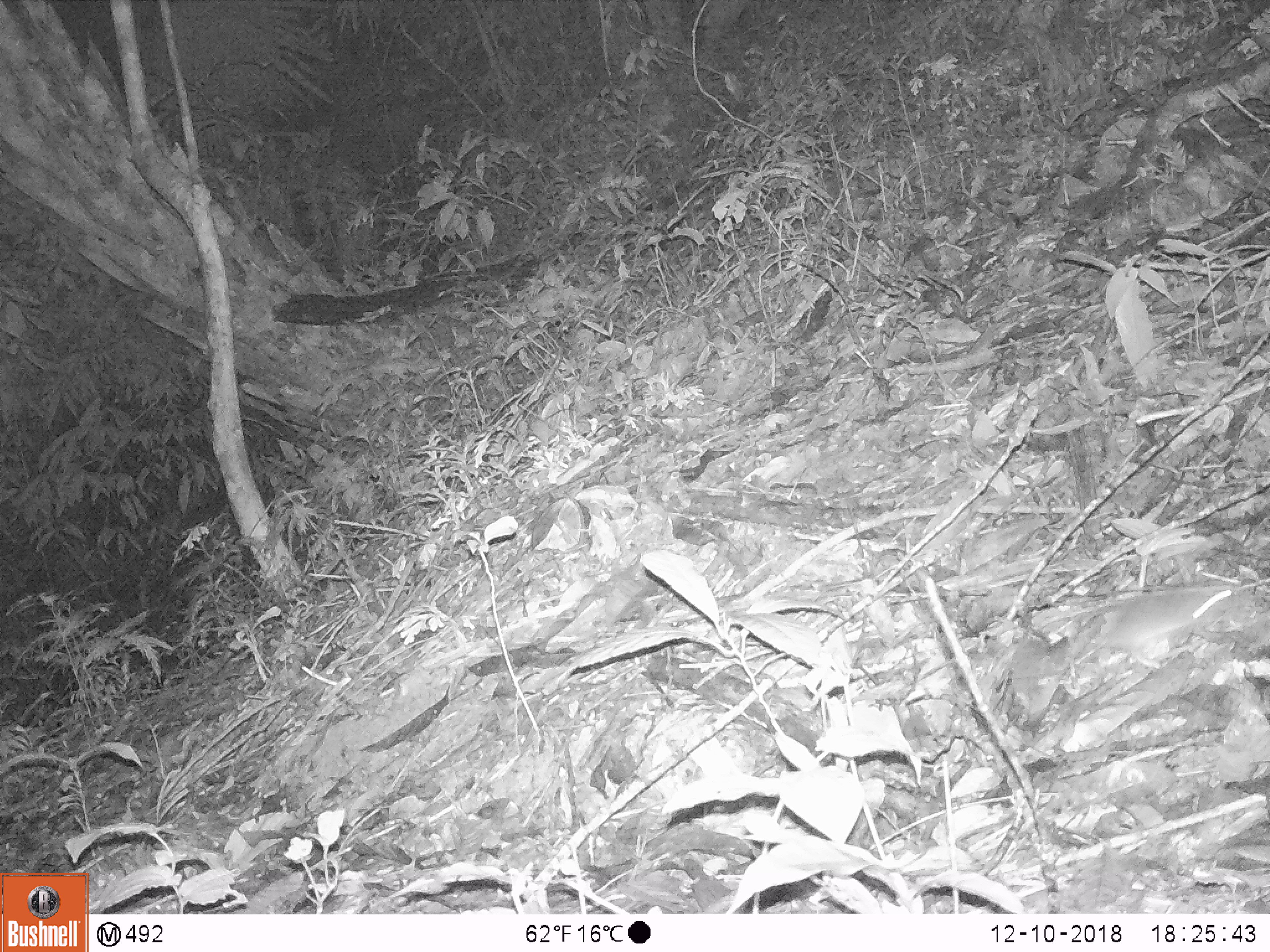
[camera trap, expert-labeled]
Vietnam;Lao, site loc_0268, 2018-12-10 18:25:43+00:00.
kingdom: Animalia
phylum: Chordata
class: Mammalia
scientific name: Mammalia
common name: mammal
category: unidentified small mammal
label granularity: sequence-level